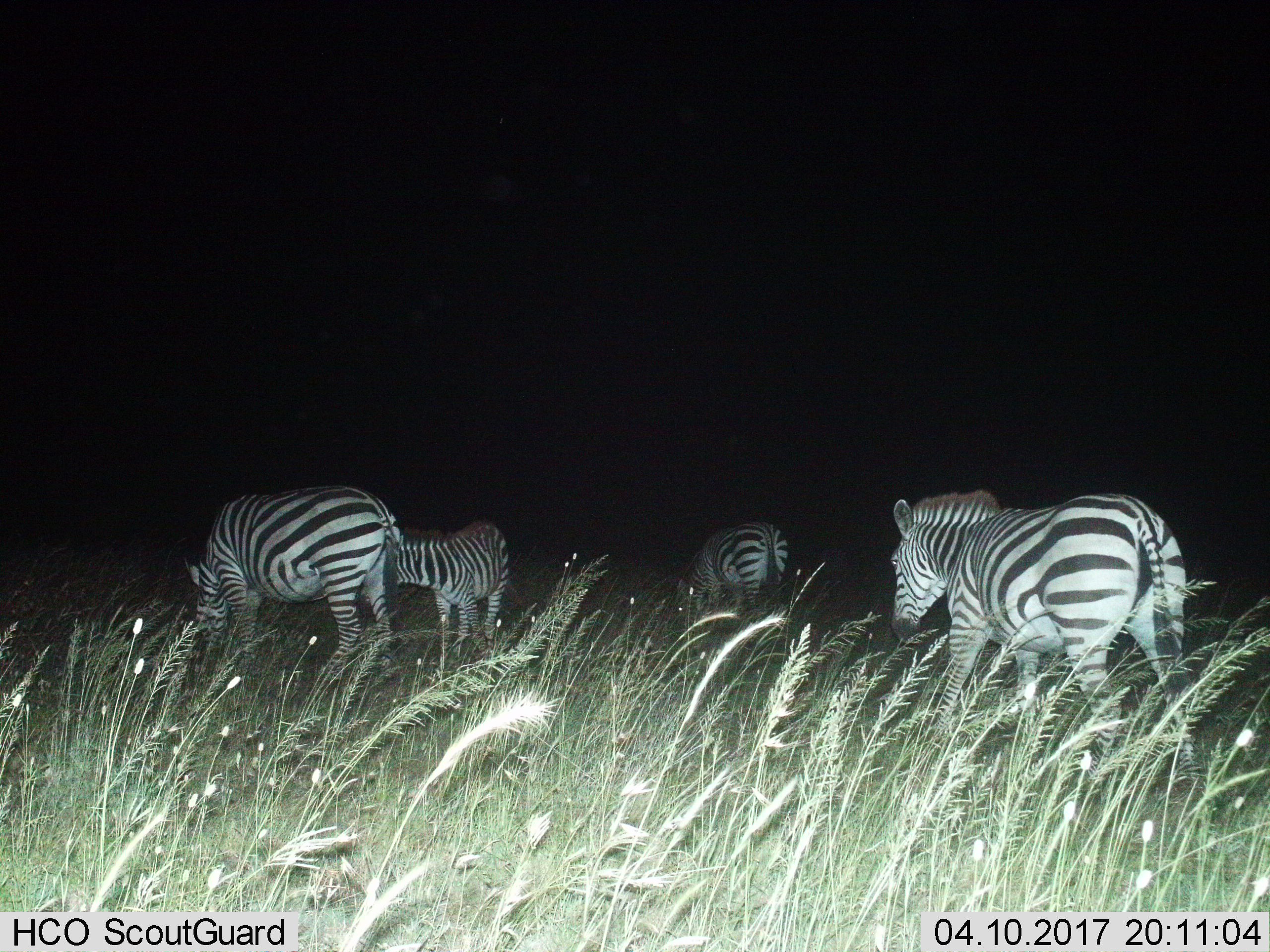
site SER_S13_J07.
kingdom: Animalia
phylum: Chordata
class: Mammalia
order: Perissodactyla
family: Equidae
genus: Equus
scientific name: Equus quagga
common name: plains zebra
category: zebraplains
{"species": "zebraplains (plains zebra) (Equus quagga)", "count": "4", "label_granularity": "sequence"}